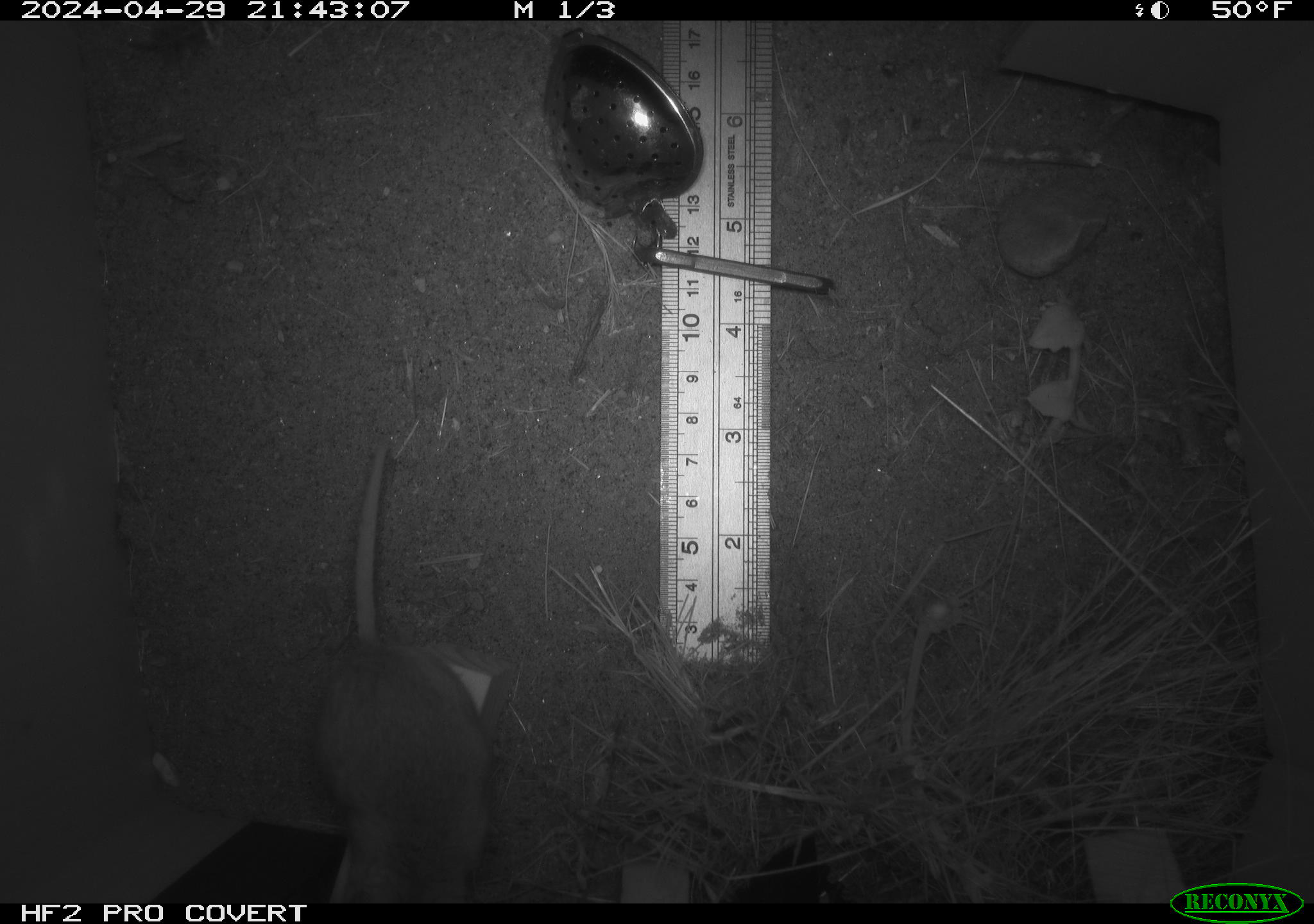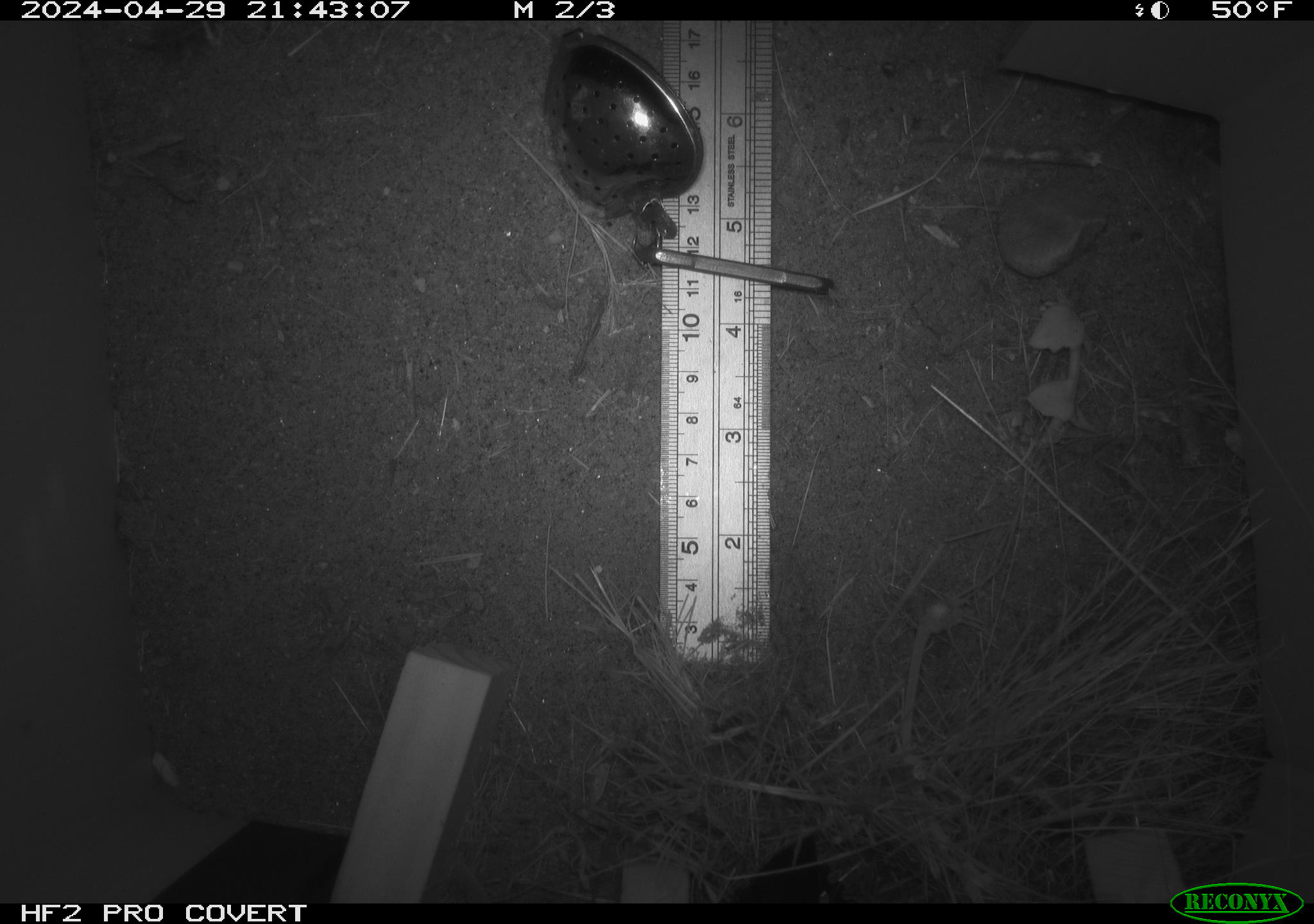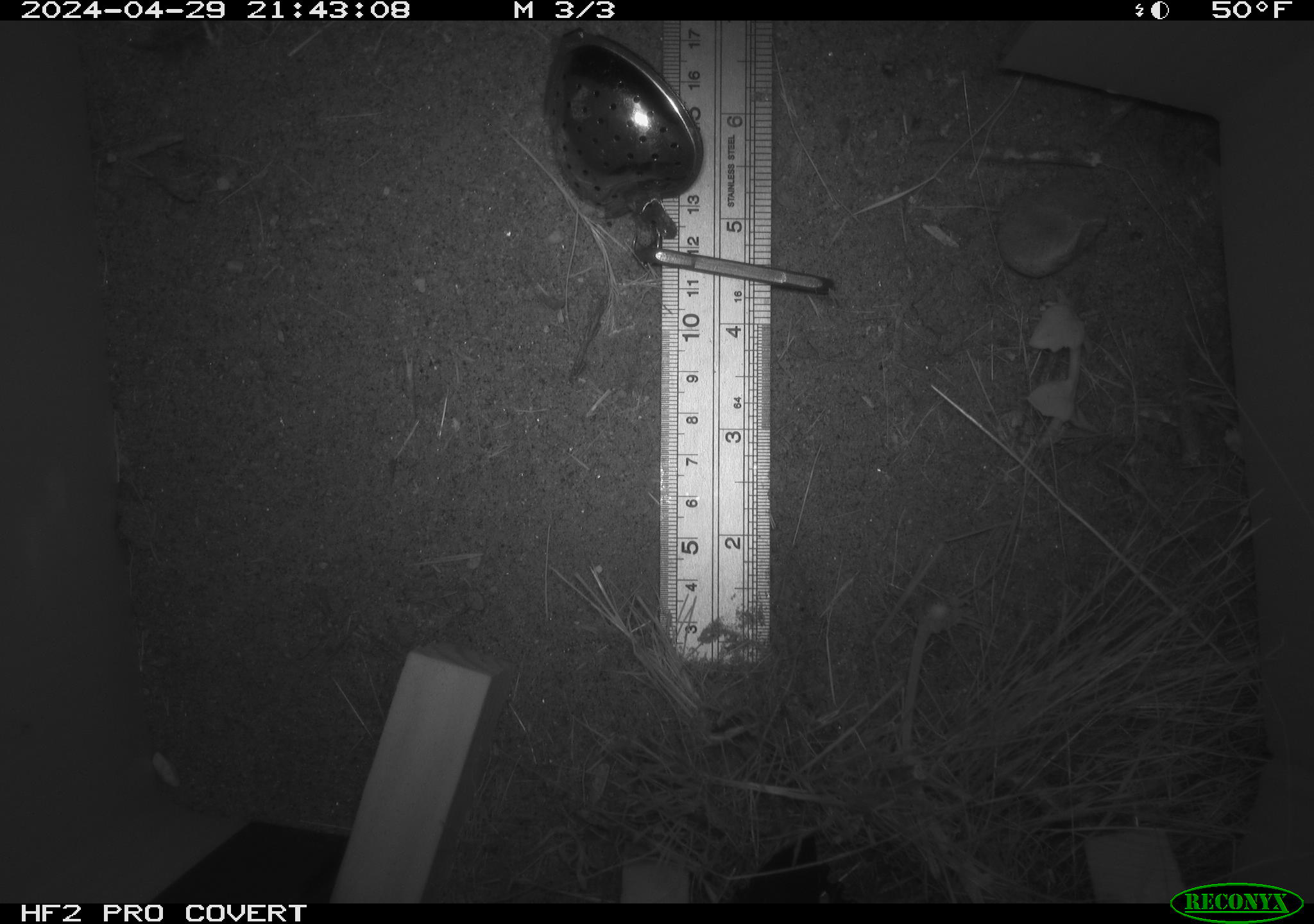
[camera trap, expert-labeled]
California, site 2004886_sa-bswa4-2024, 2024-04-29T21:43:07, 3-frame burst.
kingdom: Animalia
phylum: Chordata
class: Mammalia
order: Rodentia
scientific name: Rodentia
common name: mouse species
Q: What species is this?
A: Mouse species (Rodentia).